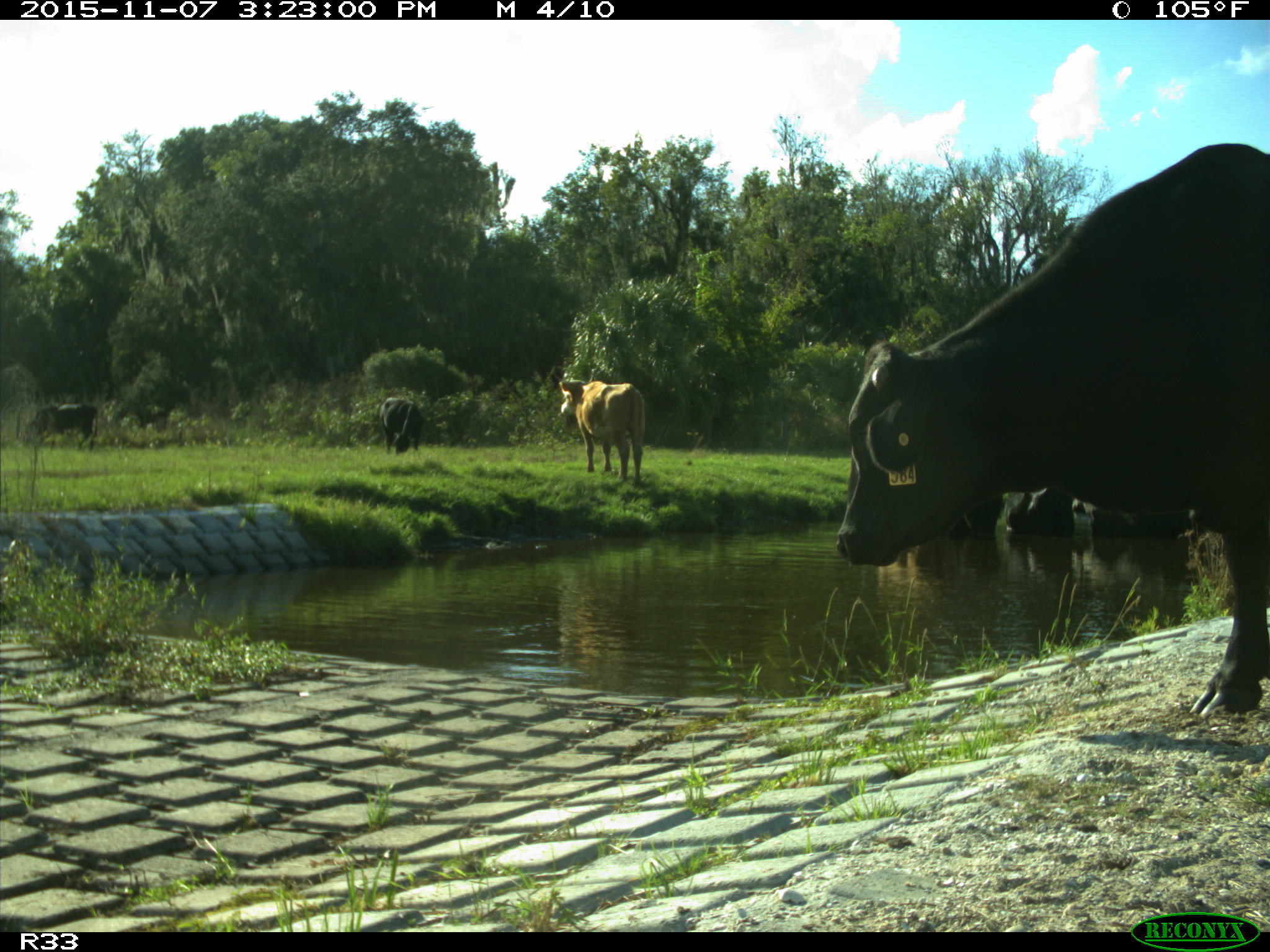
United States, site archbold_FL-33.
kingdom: Animalia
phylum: Chordata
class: Mammalia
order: Artiodactyla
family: Bovidae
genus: Bos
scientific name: Bos taurus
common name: domestic cow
Bos taurus (domestic cow).